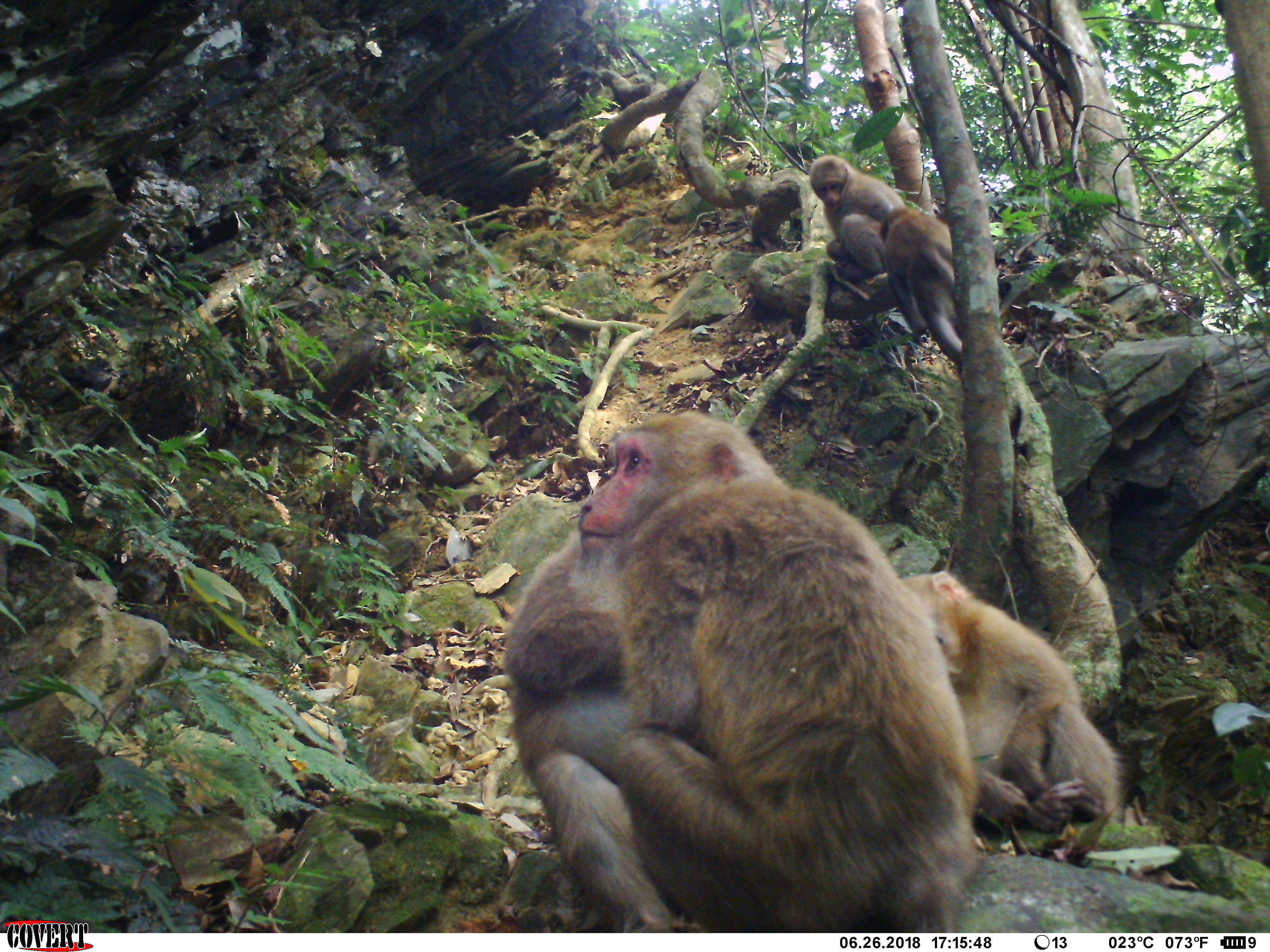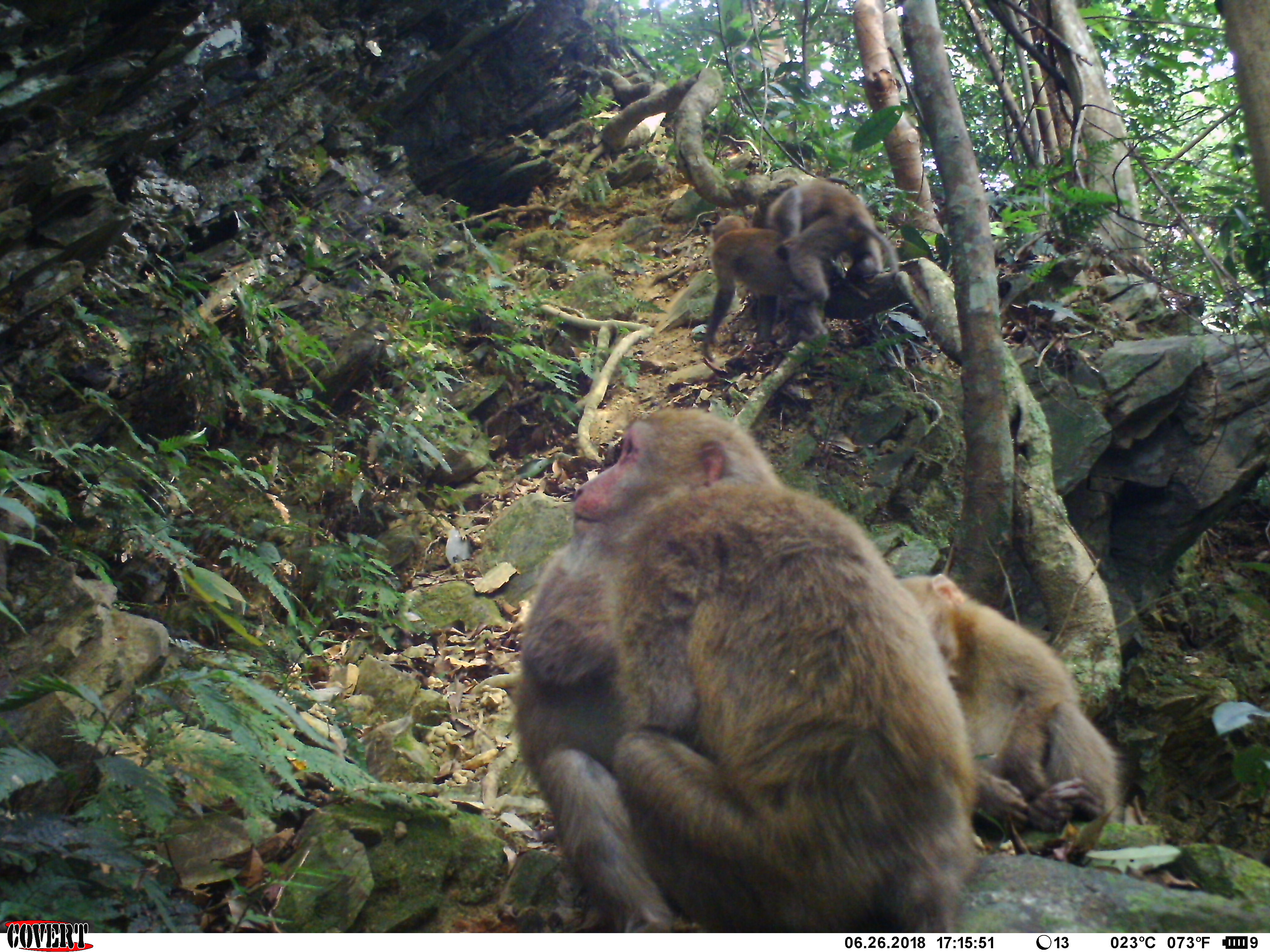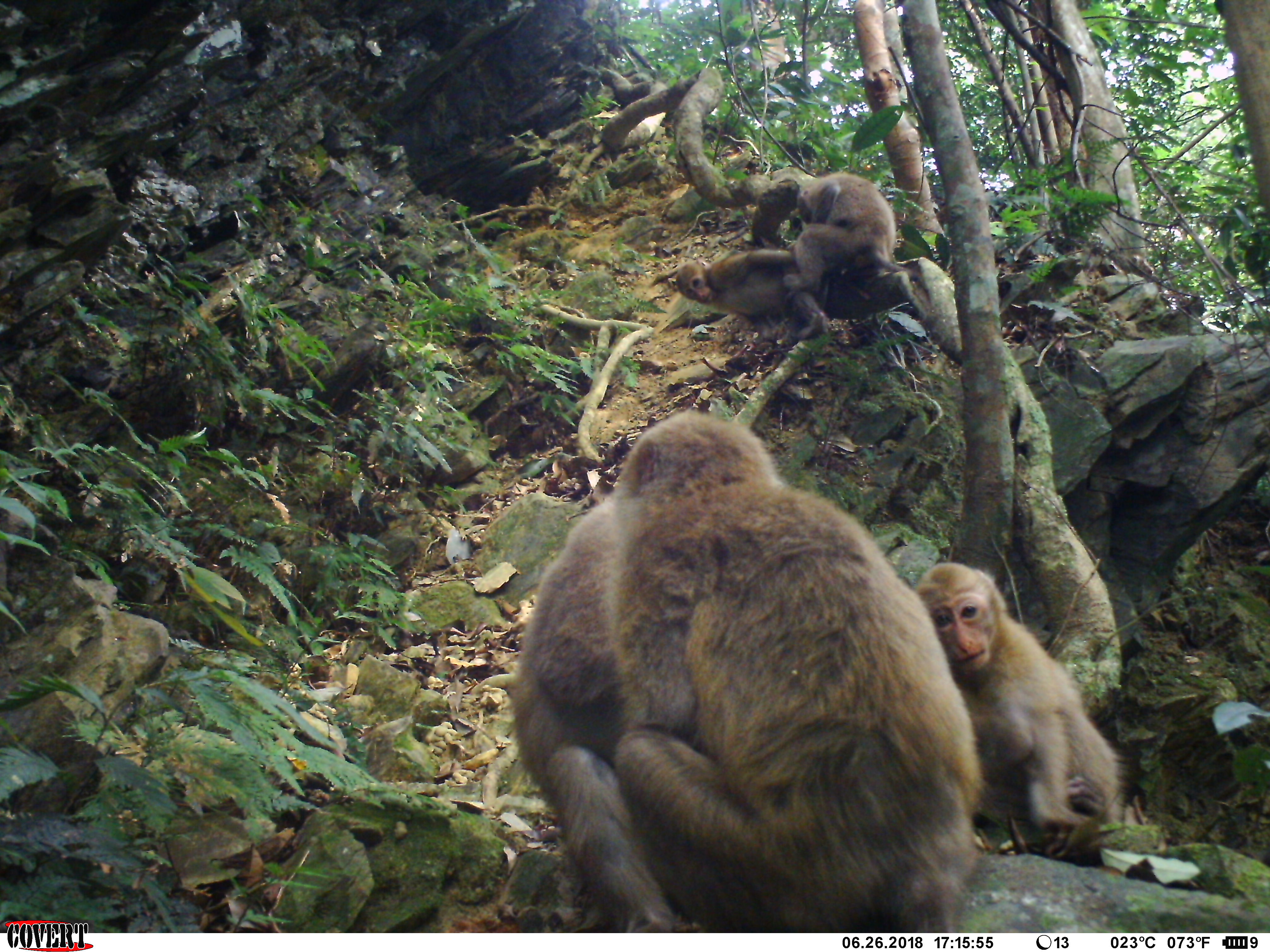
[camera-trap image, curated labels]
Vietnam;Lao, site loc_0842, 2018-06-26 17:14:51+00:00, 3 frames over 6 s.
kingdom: Animalia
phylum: Chordata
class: Mammalia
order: Primates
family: Cercopithecidae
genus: Macaca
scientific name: Macaca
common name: macaques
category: assam or rhesus macaque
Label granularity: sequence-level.